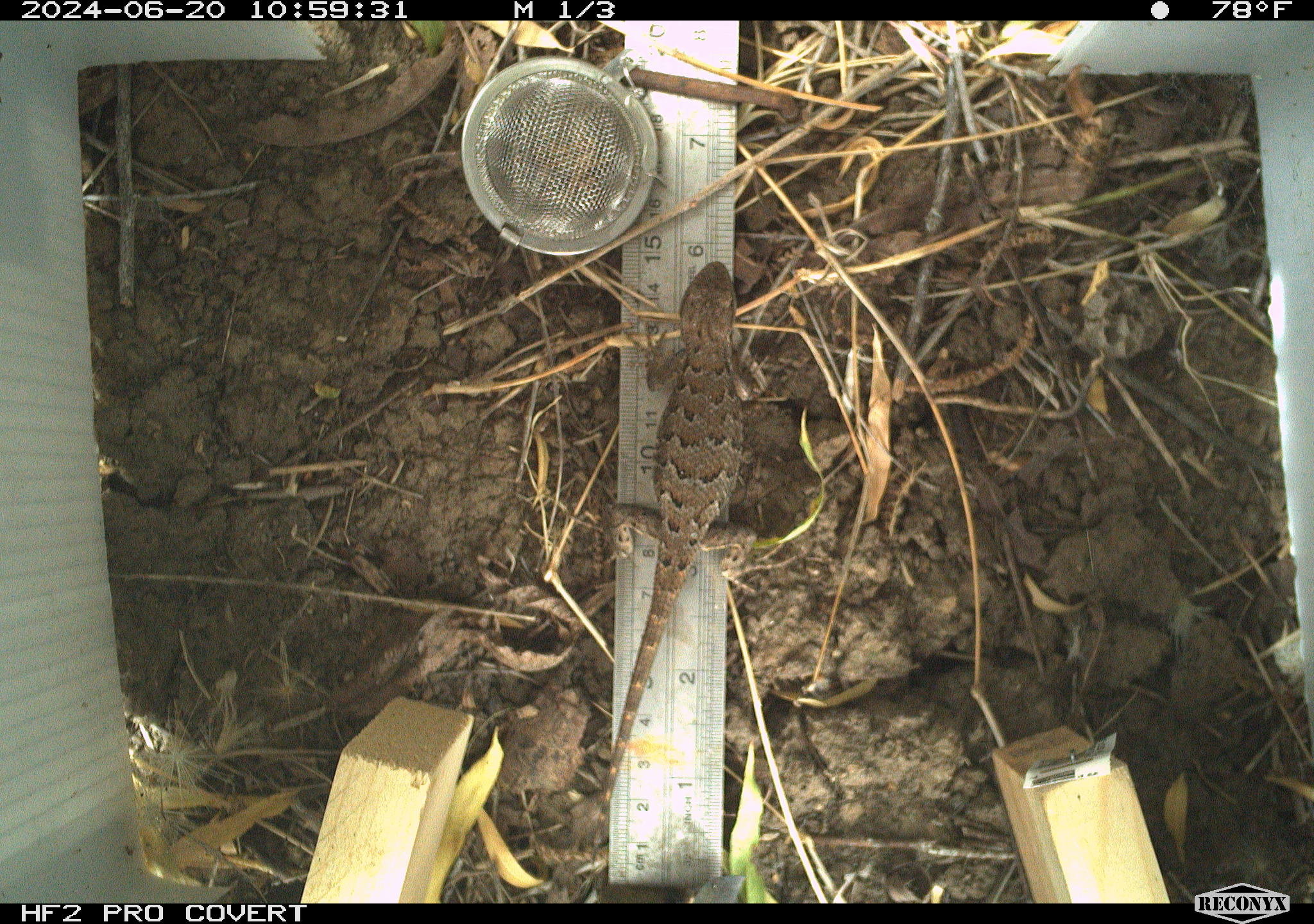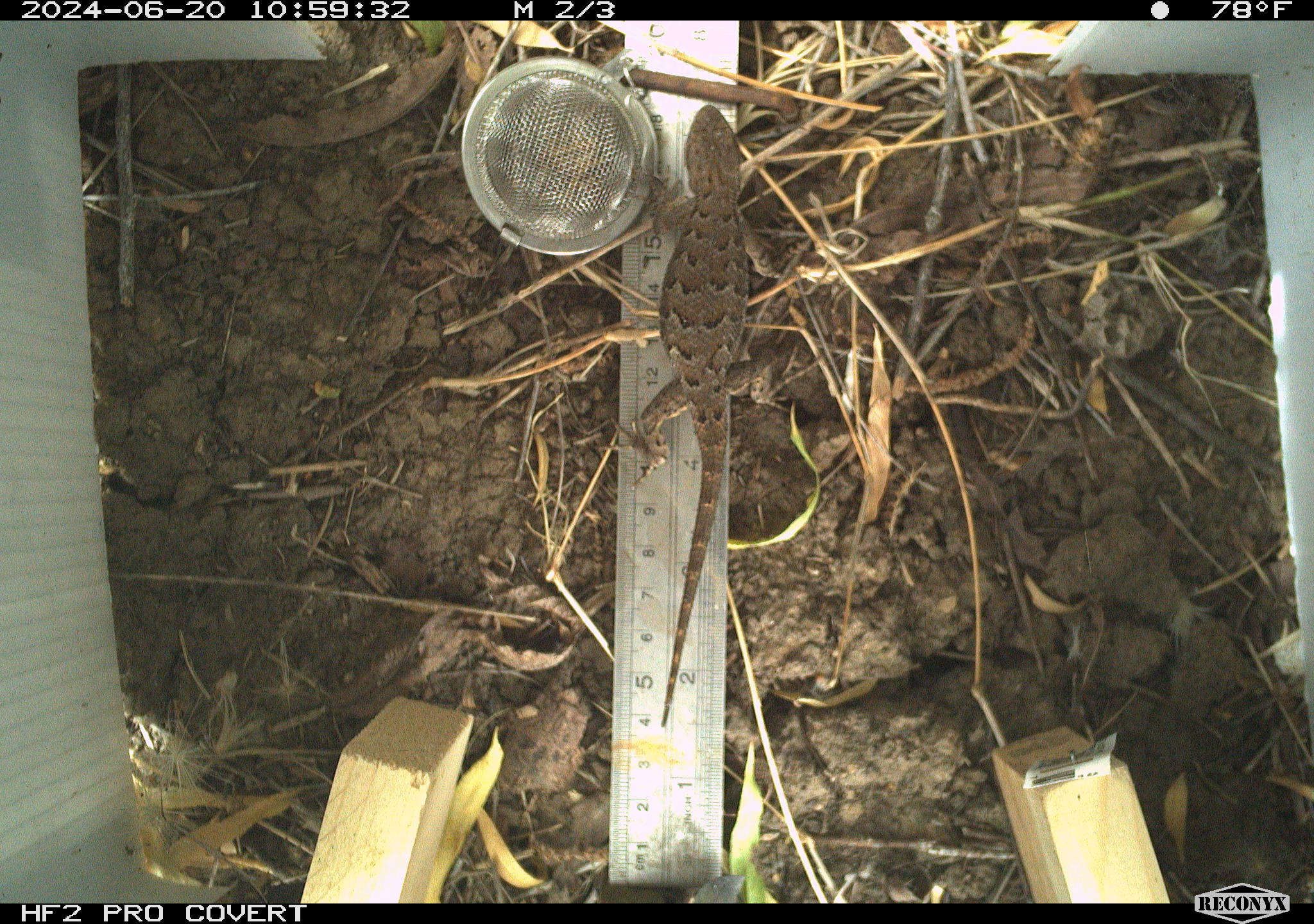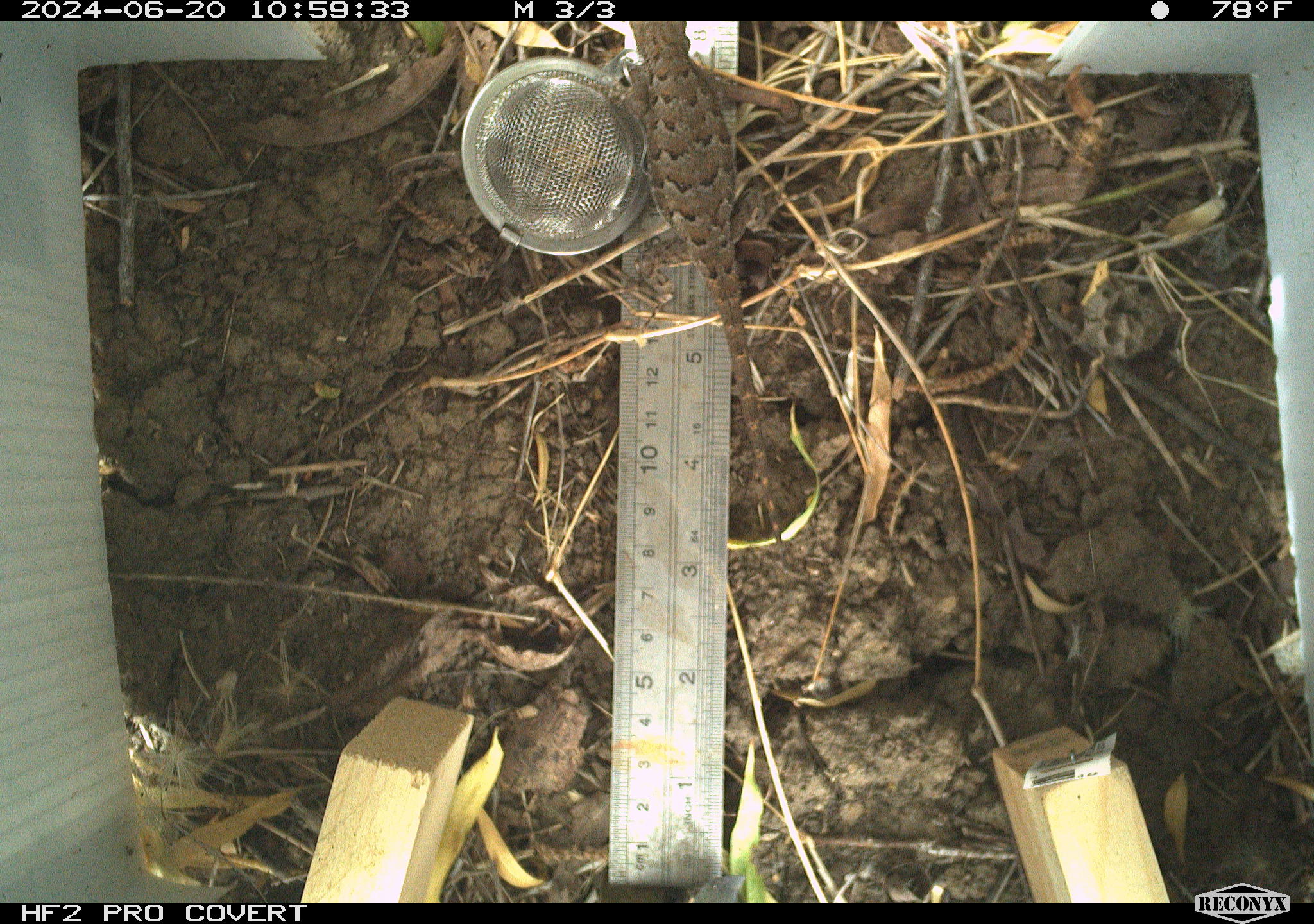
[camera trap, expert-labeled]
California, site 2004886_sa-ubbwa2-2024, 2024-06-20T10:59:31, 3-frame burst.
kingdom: Animalia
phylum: Chordata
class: Reptilia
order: Squamata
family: Phrynosomatidae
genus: Sceloporus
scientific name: Sceloporus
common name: spiny lizards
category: sceloporus species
Sceloporus species (spiny lizards) (Sceloporus).